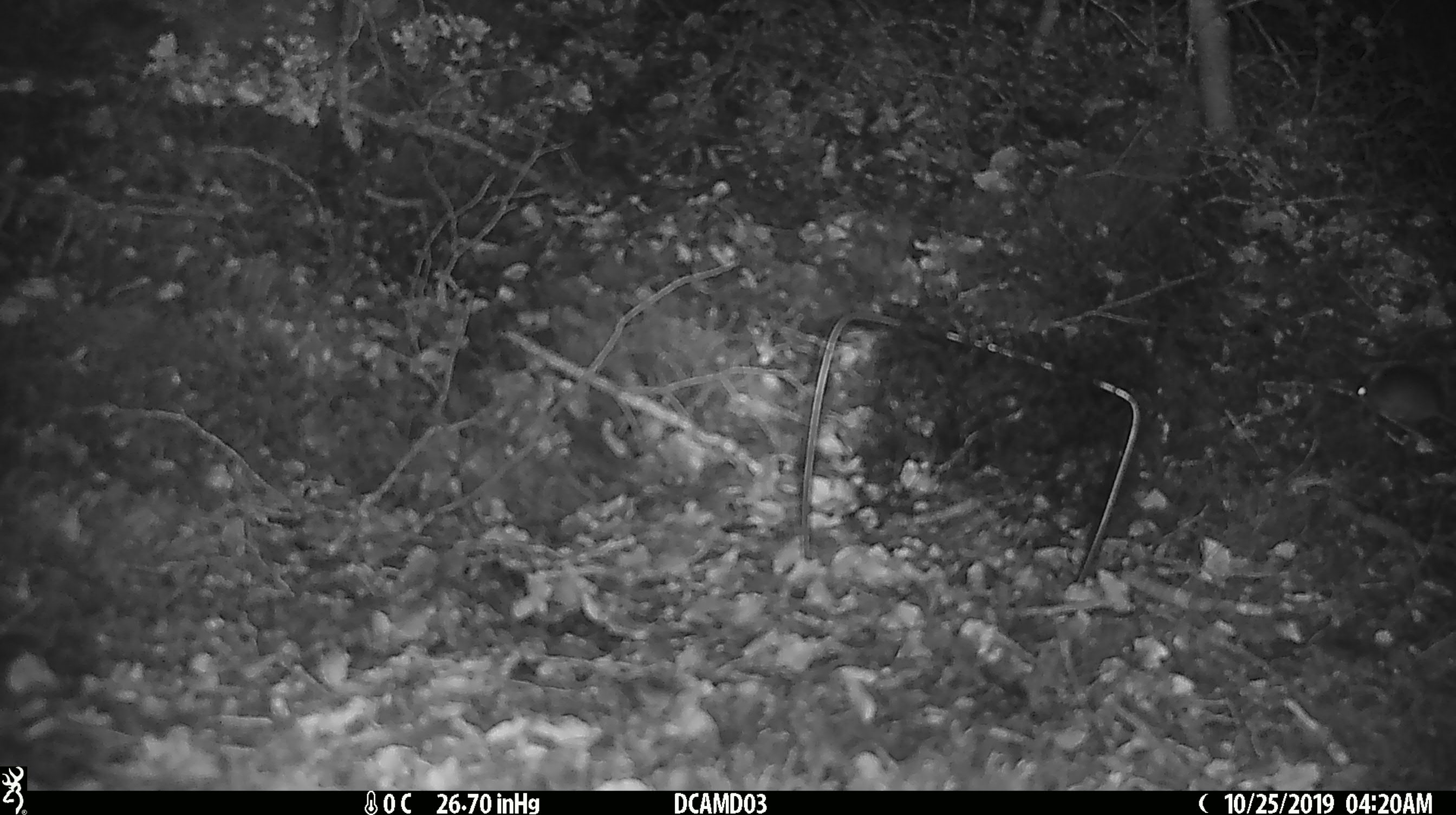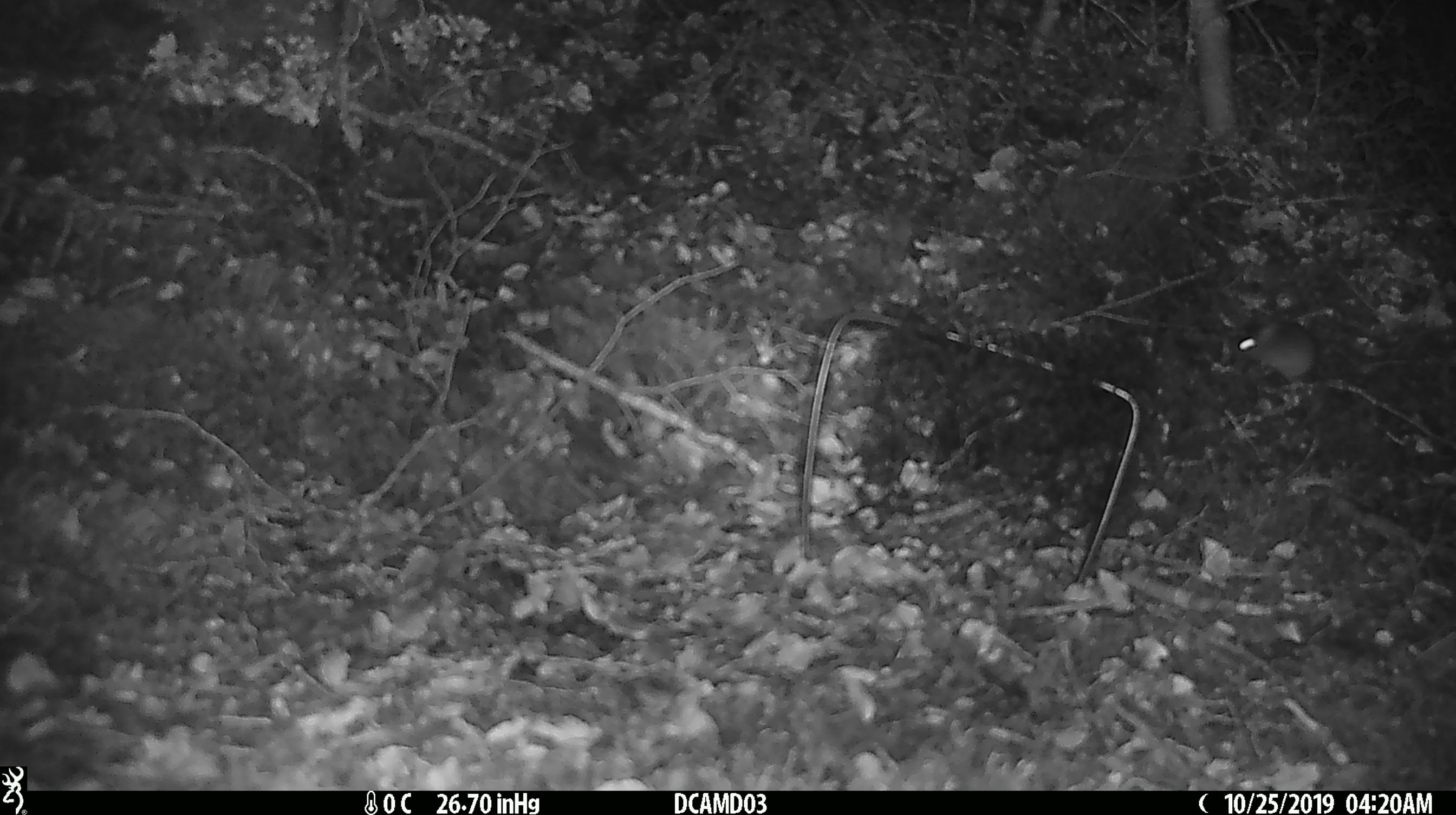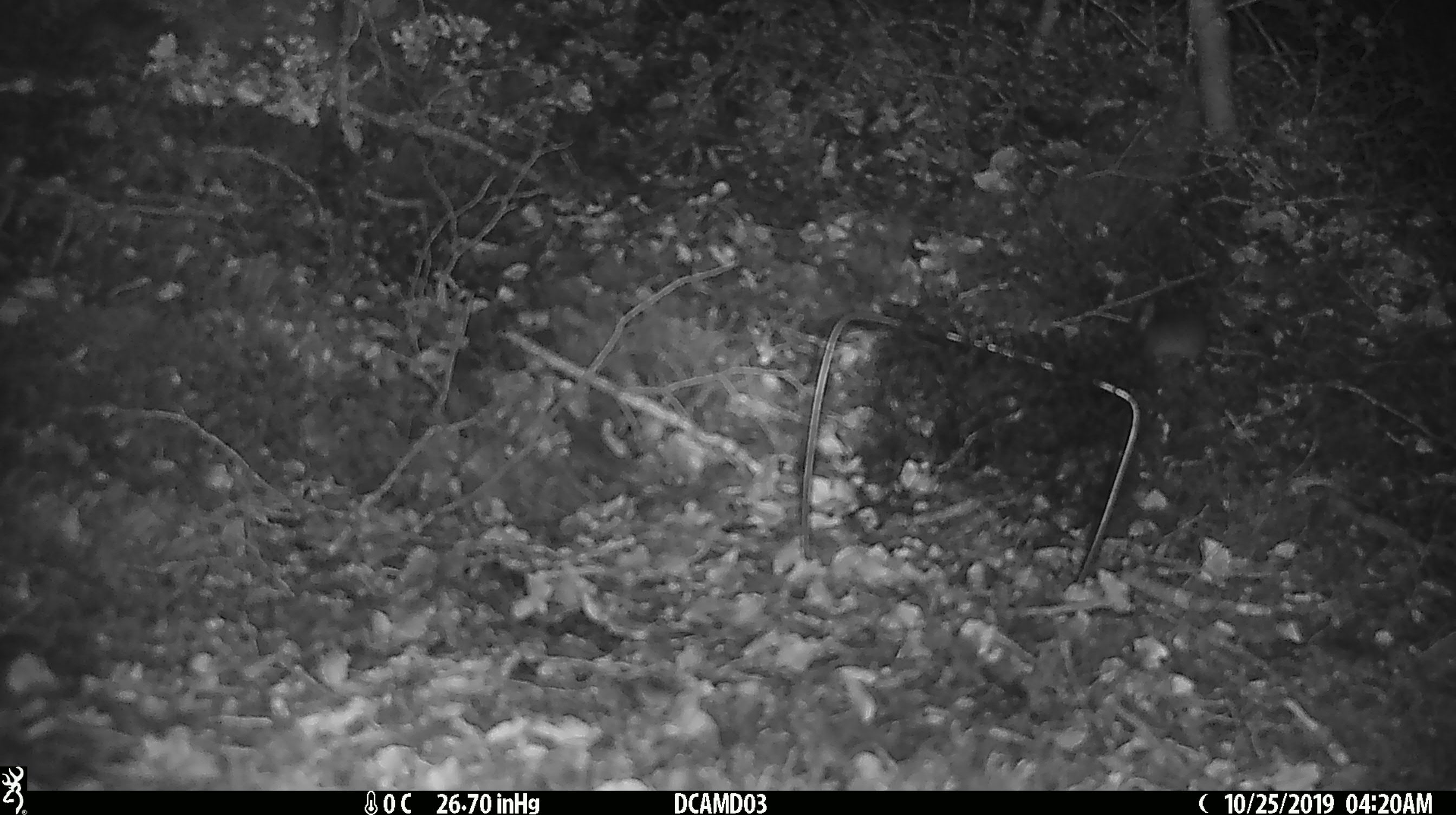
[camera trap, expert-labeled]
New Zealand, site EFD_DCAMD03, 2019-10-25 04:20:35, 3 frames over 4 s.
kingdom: Animalia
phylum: Chordata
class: Mammalia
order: Rodentia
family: Muridae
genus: Mus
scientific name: Mus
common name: mouse